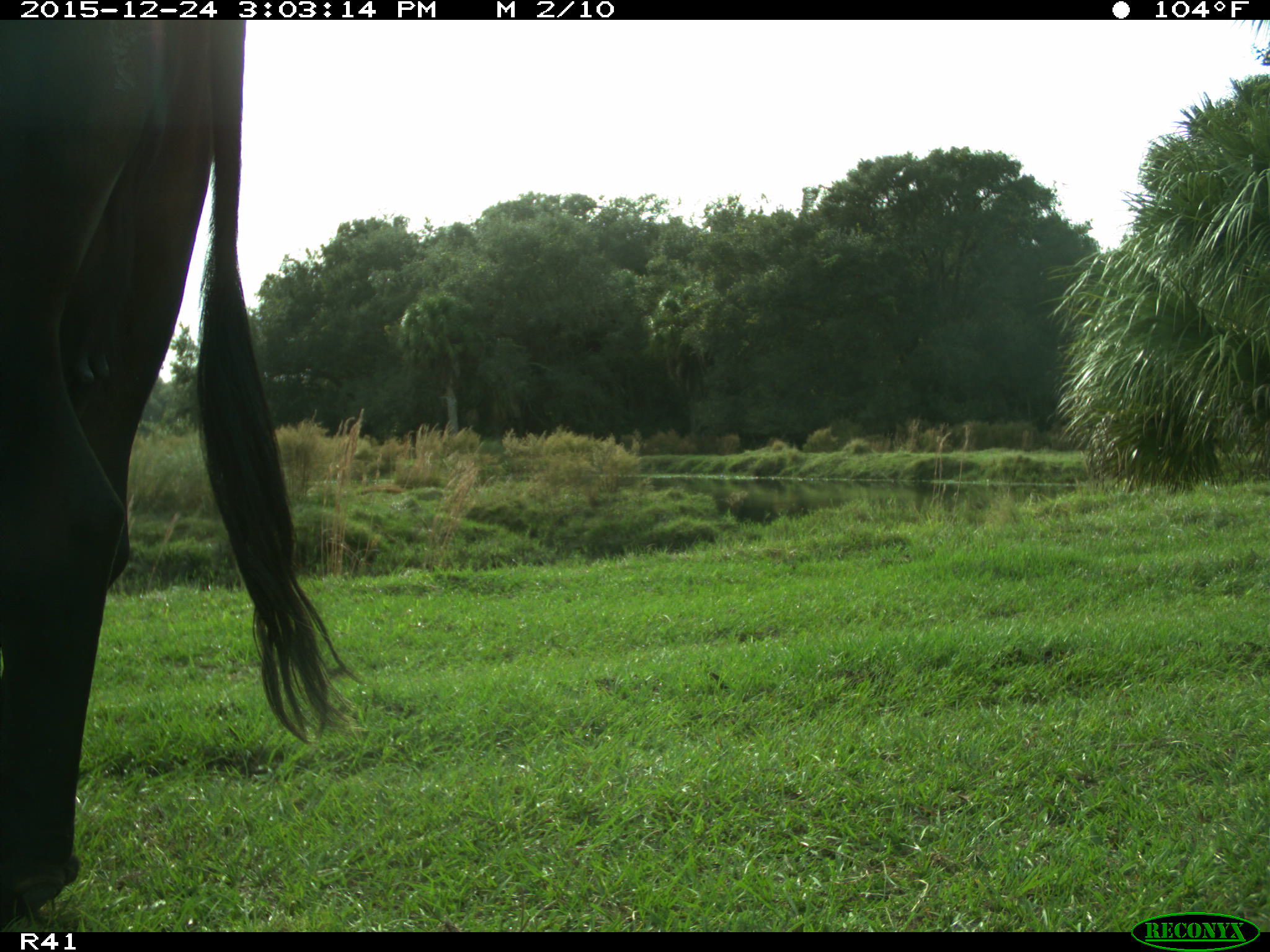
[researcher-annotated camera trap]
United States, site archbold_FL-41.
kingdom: Animalia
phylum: Chordata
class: Mammalia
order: Artiodactyla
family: Bovidae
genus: Bos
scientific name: Bos taurus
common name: domestic cow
Bos taurus (domestic cow).